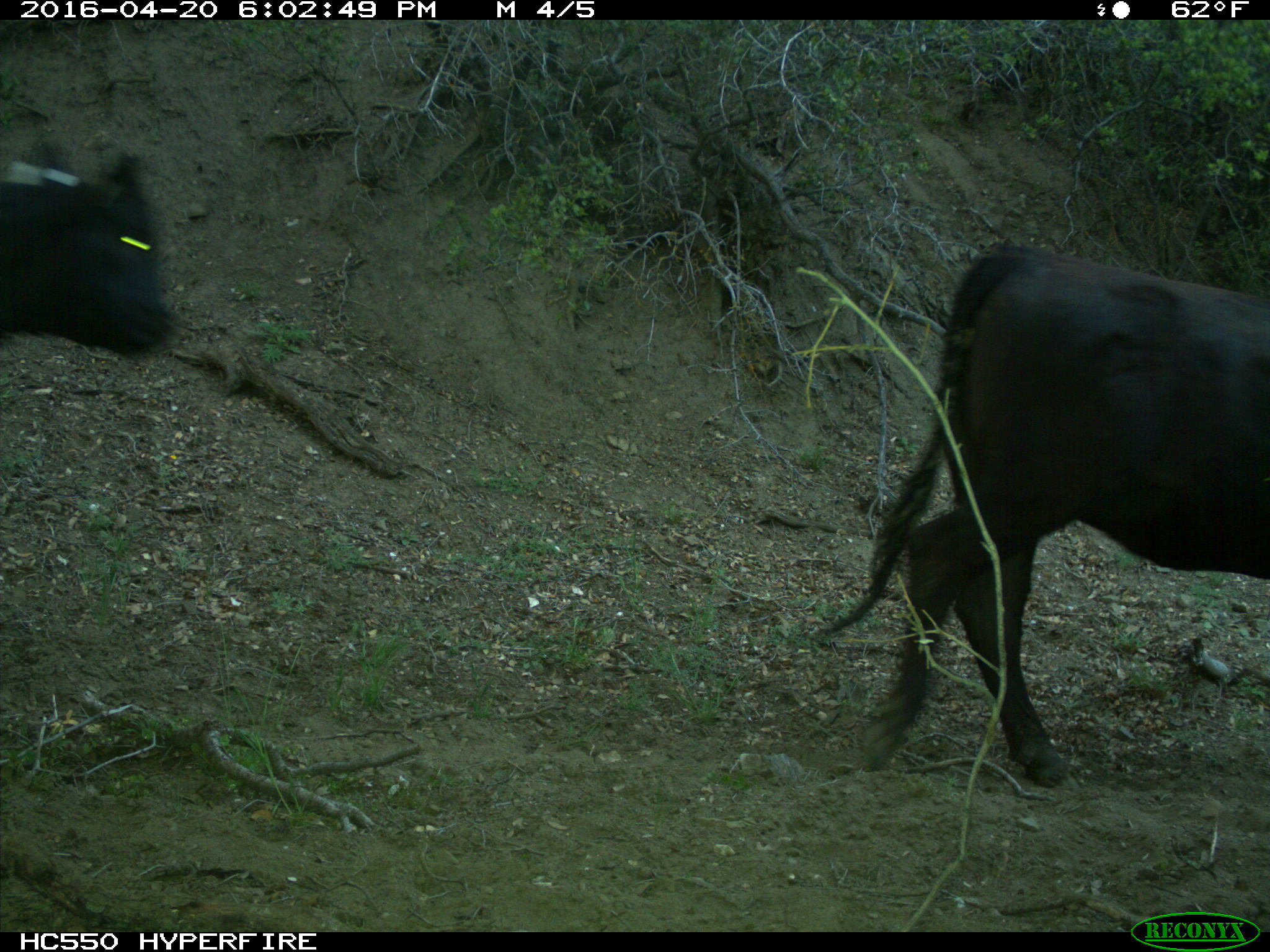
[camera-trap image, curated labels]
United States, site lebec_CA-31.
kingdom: Animalia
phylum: Chordata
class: Mammalia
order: Artiodactyla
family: Bovidae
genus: Bos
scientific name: Bos taurus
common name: domestic cow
Bos taurus (domestic cow).